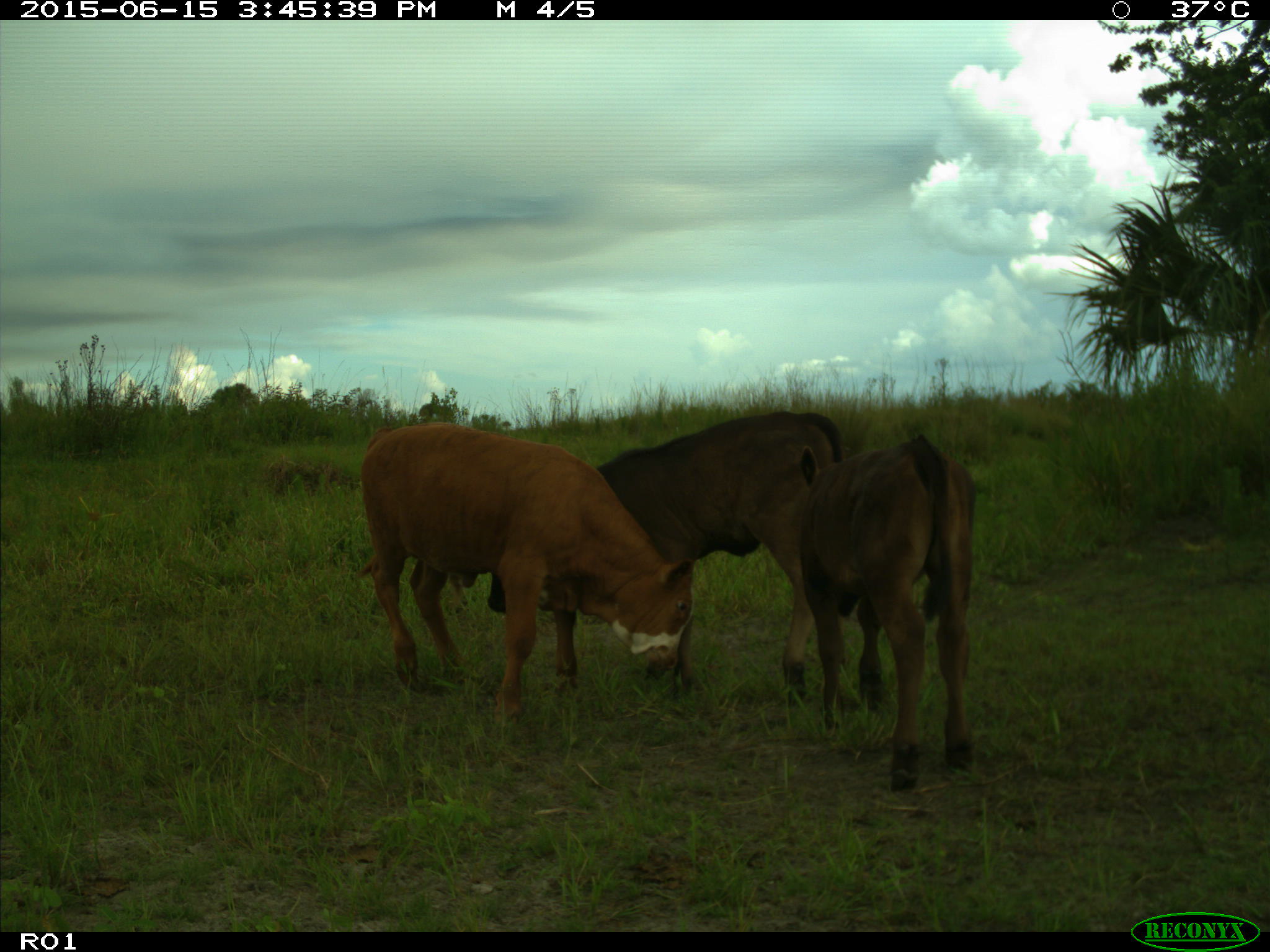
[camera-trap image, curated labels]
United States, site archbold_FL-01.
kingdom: Animalia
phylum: Chordata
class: Mammalia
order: Artiodactyla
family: Bovidae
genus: Bos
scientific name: Bos taurus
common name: domestic cow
Bos taurus (domestic cow).